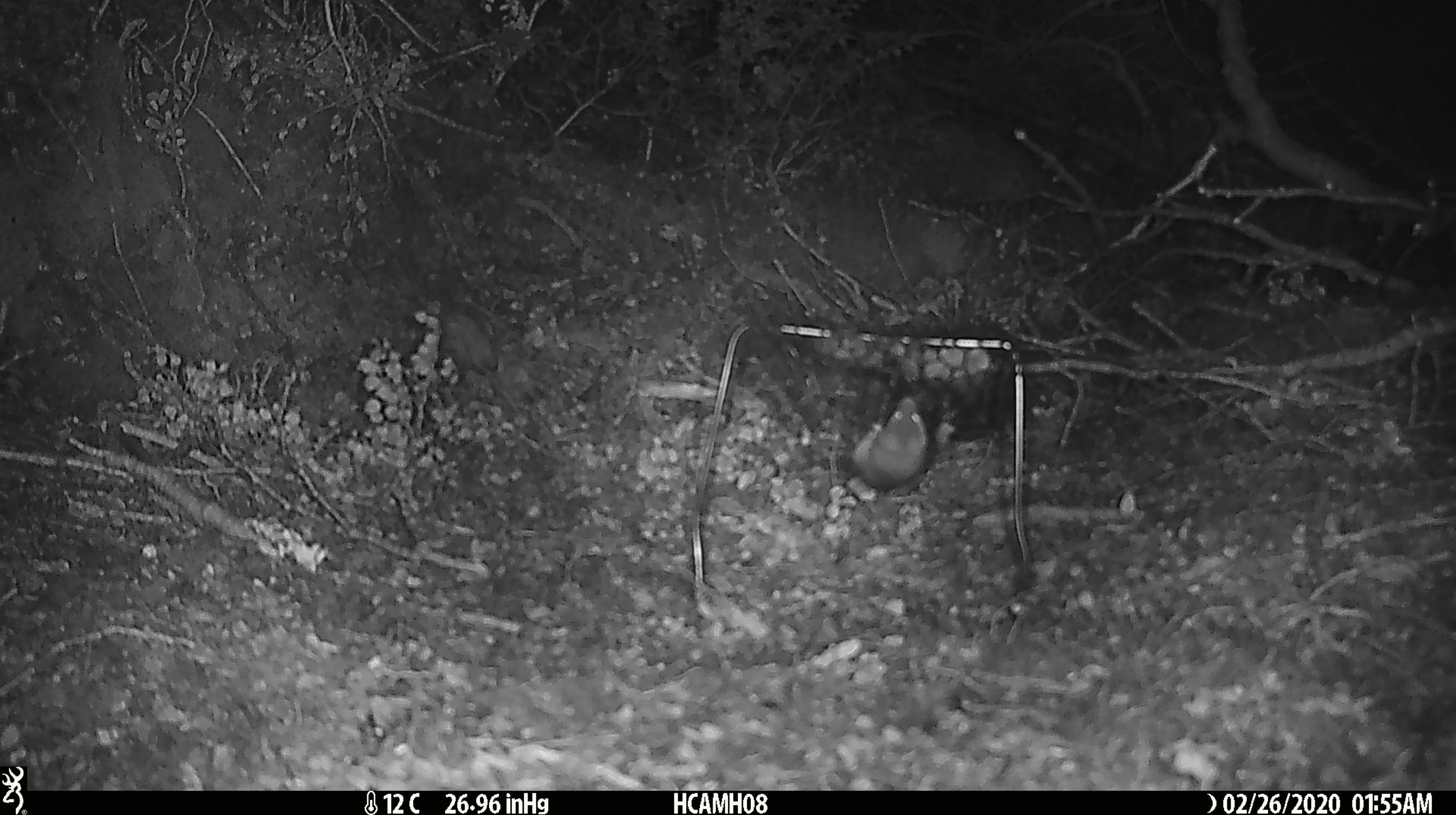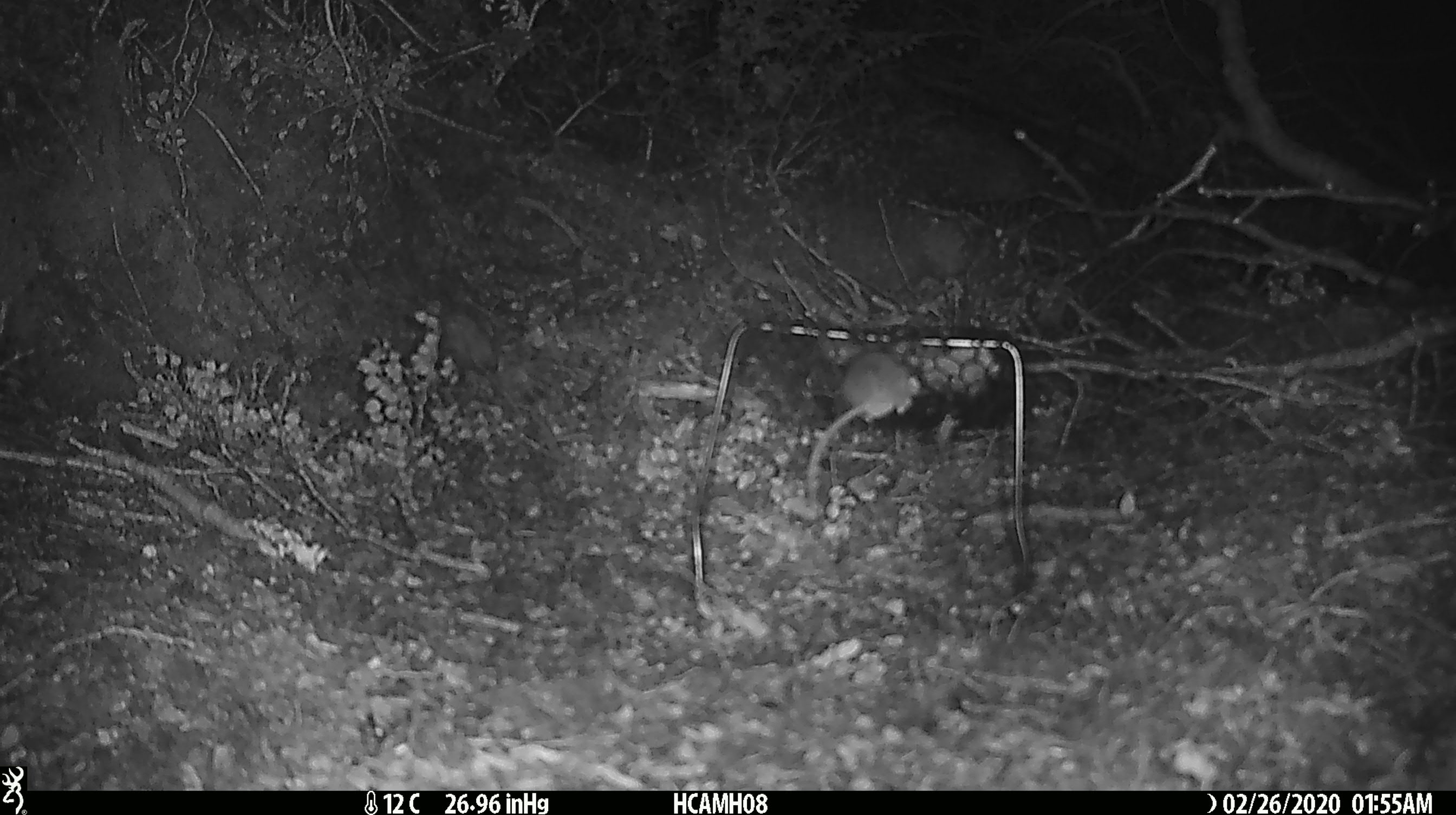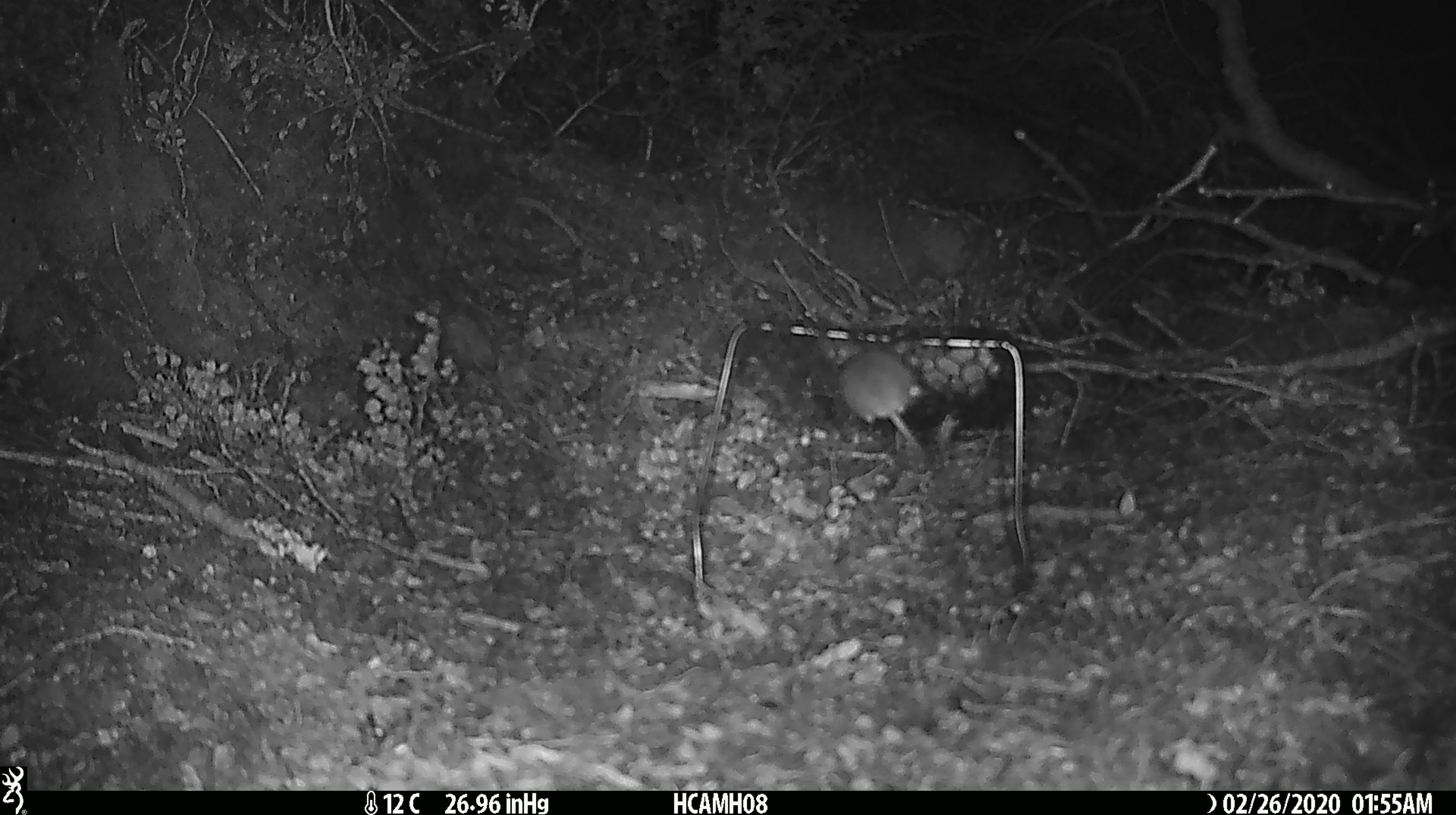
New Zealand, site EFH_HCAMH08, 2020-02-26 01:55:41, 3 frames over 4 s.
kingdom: Animalia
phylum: Chordata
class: Mammalia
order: Rodentia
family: Muridae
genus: Mus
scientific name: Mus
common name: mouse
Mouse (Mus).